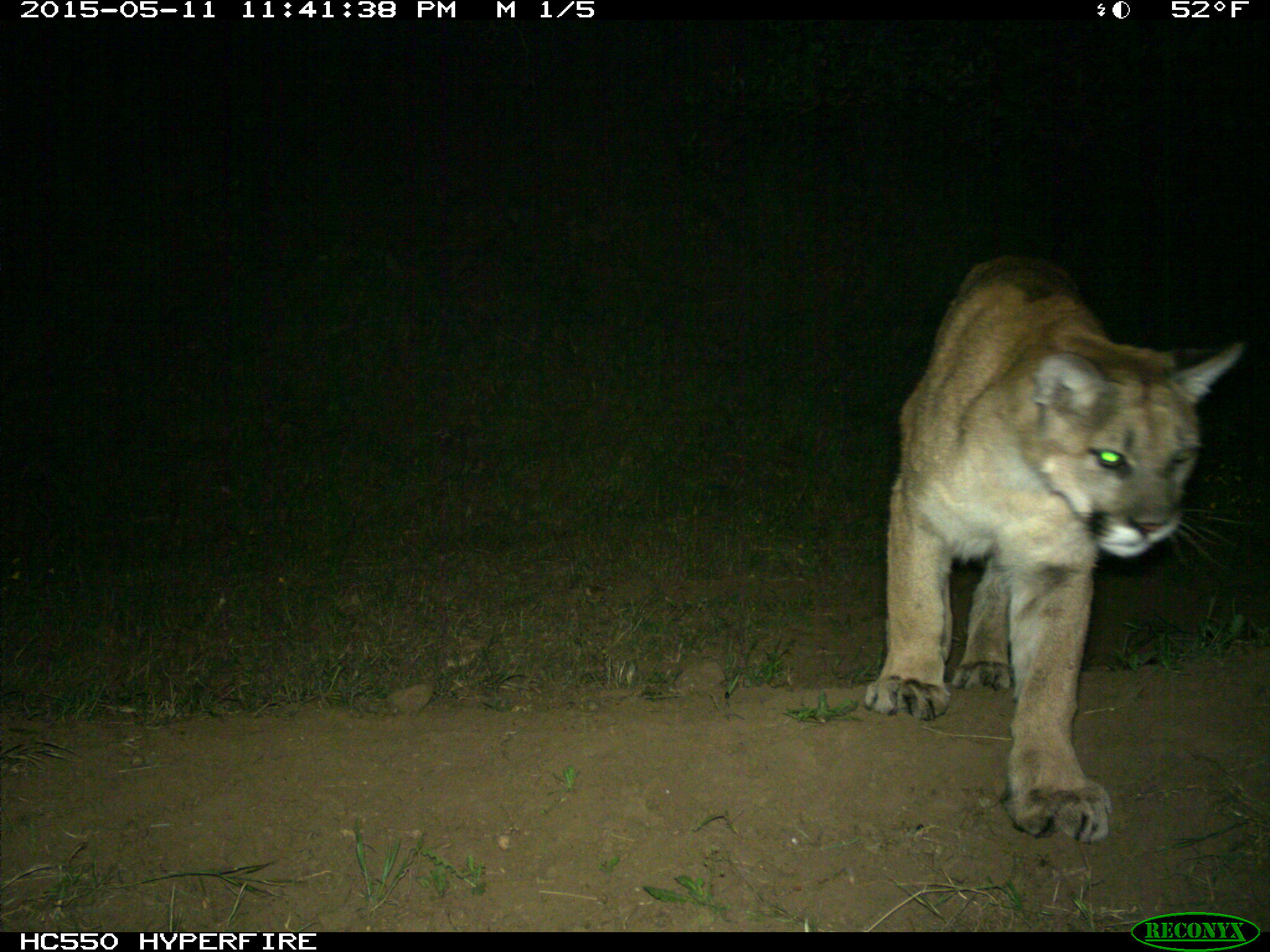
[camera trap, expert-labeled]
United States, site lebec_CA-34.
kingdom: Animalia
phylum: Chordata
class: Mammalia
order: Carnivora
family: Felidae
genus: Puma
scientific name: Puma concolor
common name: mountain lion